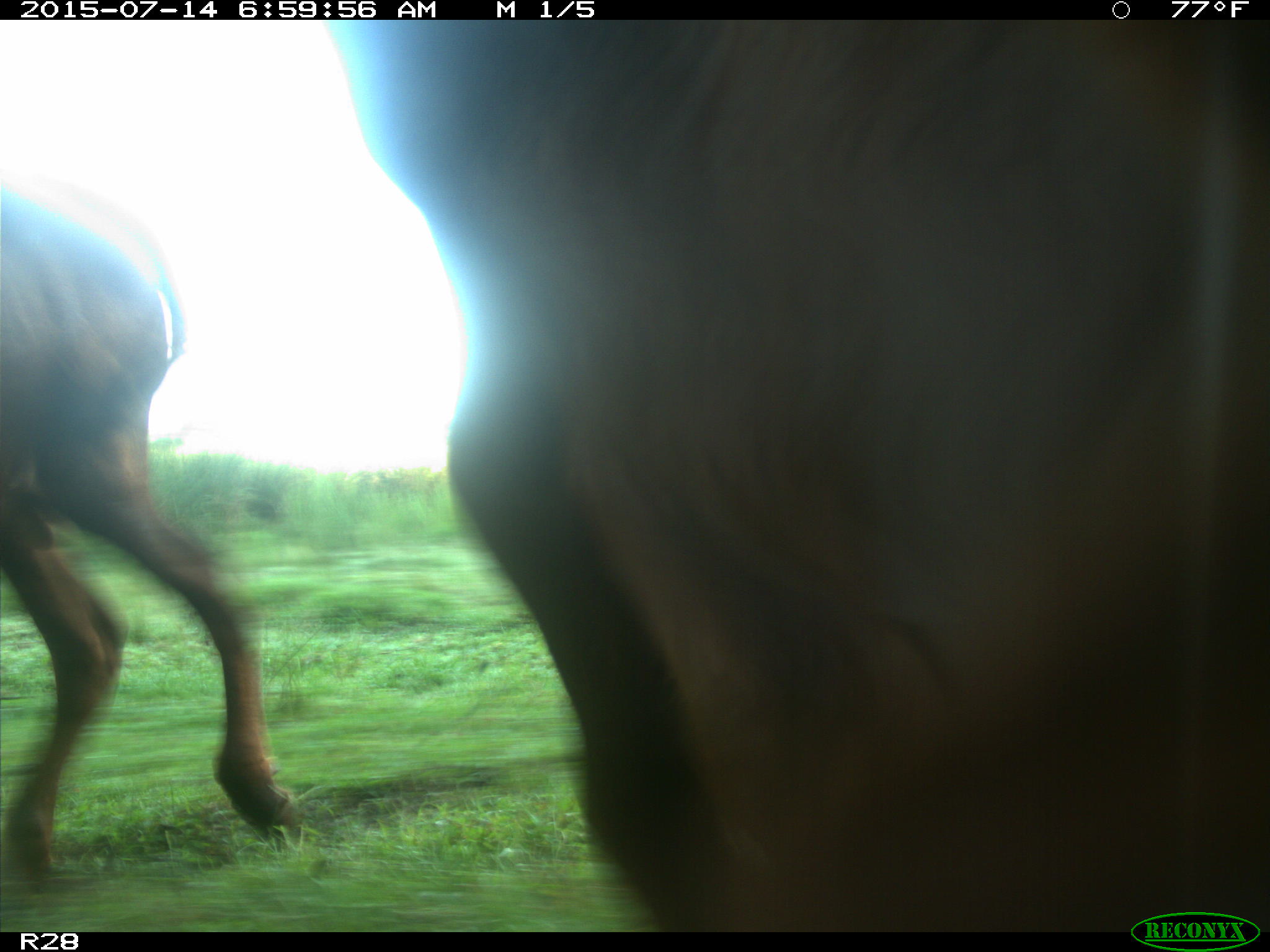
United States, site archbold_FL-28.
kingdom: Animalia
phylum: Chordata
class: Mammalia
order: Artiodactyla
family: Bovidae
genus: Bos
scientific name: Bos taurus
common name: domestic cow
Bos taurus (domestic cow).